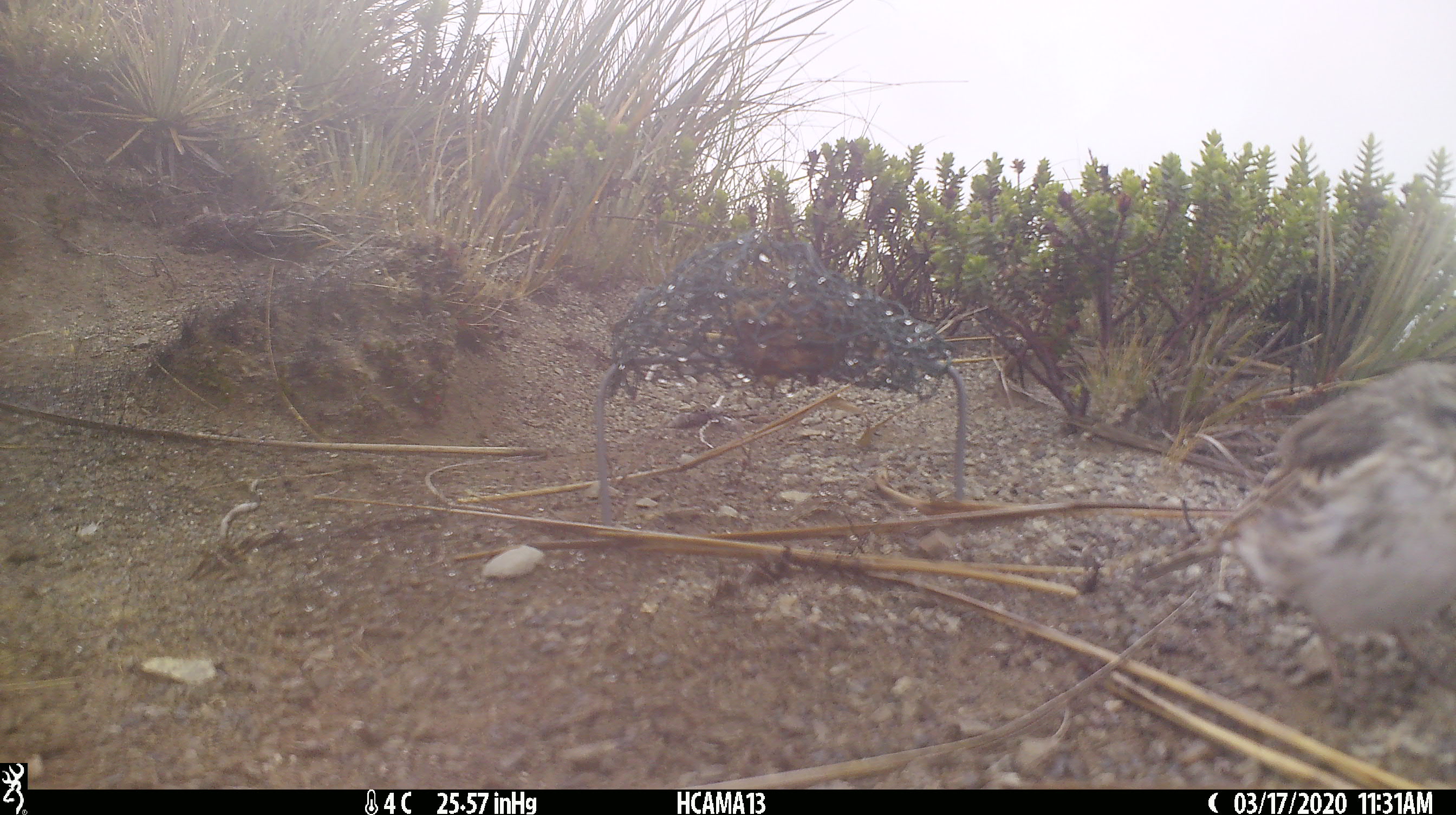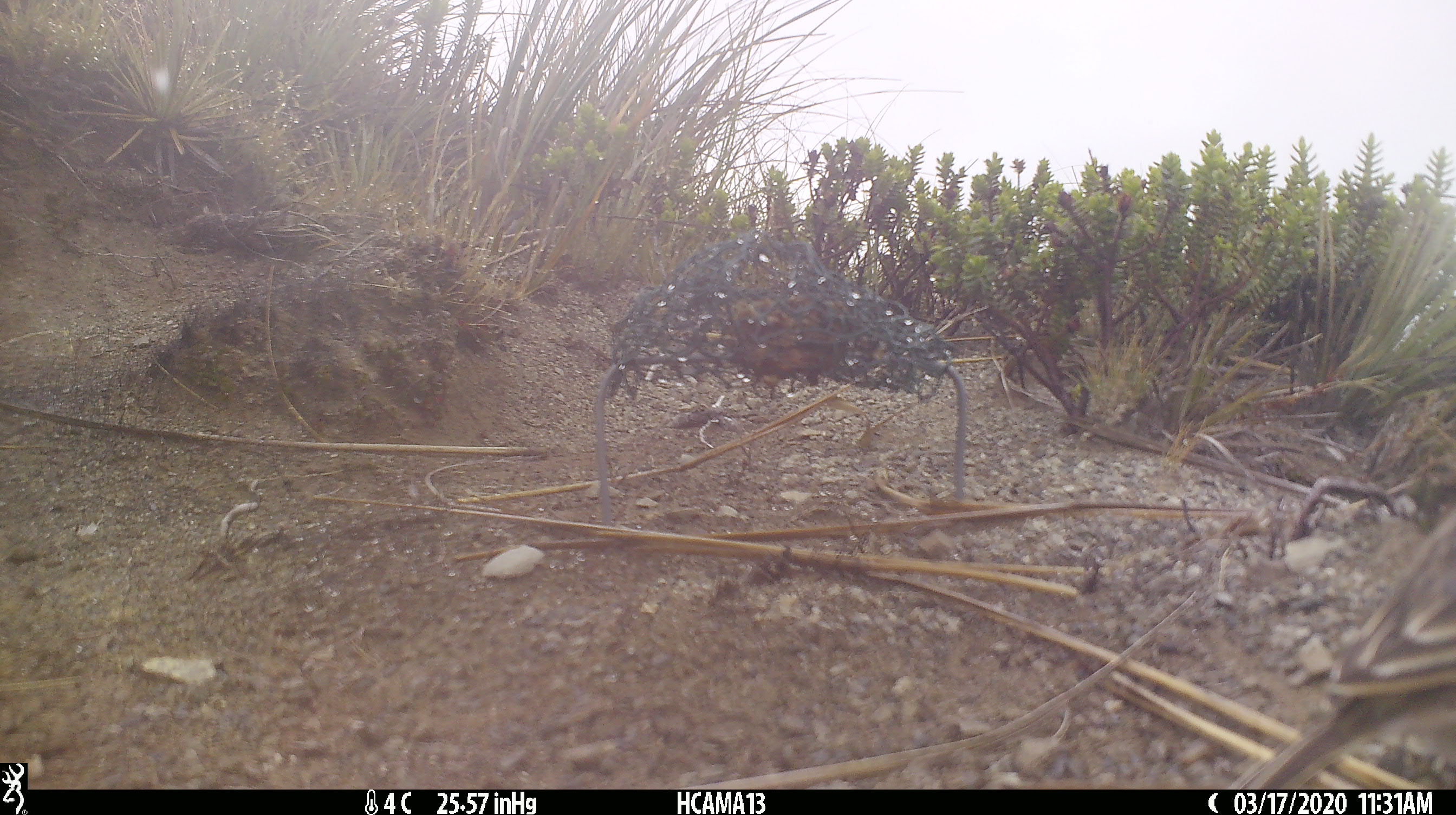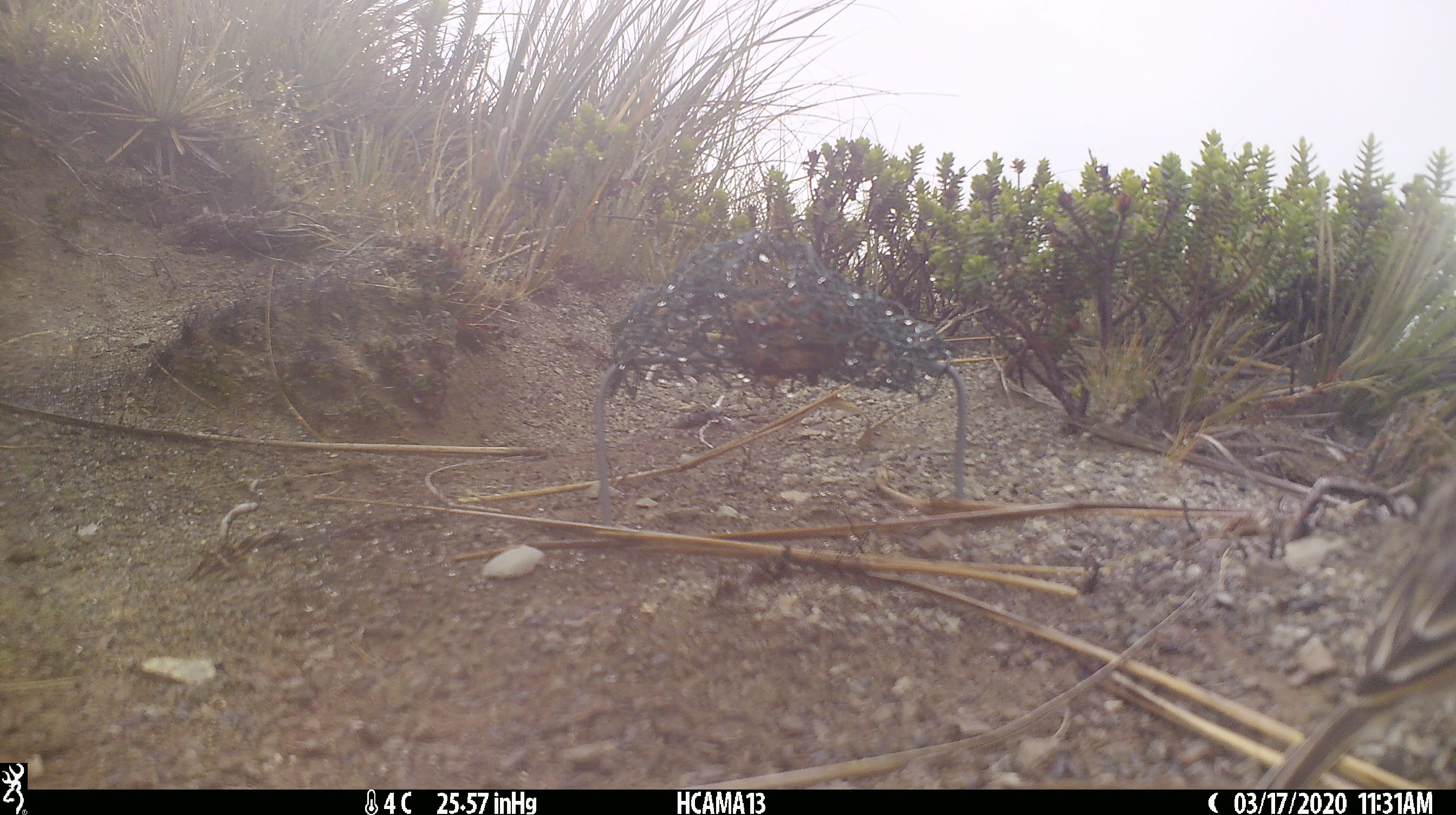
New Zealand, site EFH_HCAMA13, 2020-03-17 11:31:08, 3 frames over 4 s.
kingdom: Animalia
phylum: Chordata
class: Aves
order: Passeriformes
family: Motacillidae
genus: Anthus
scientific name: Anthus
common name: pipit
Pipit (Anthus).